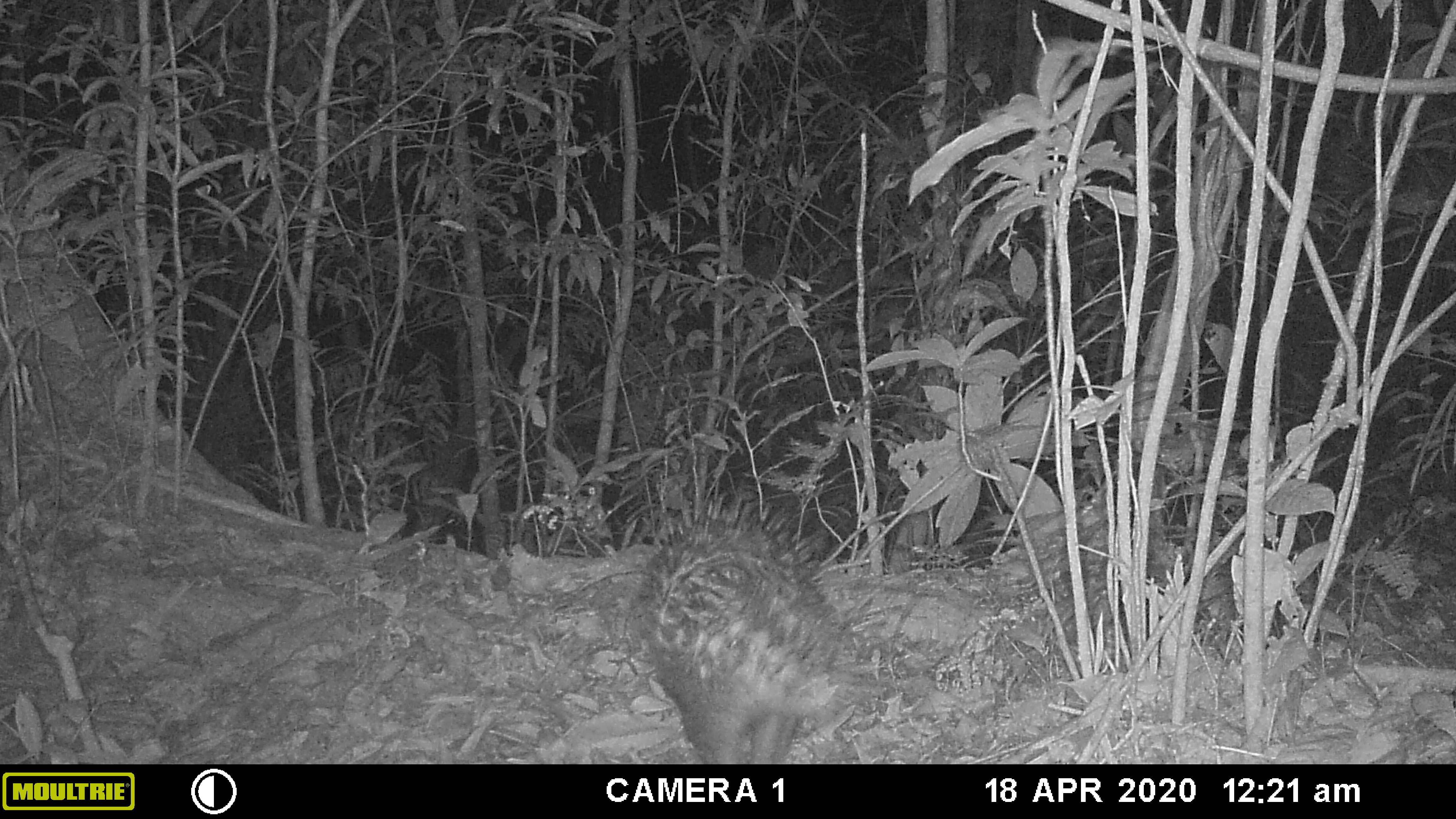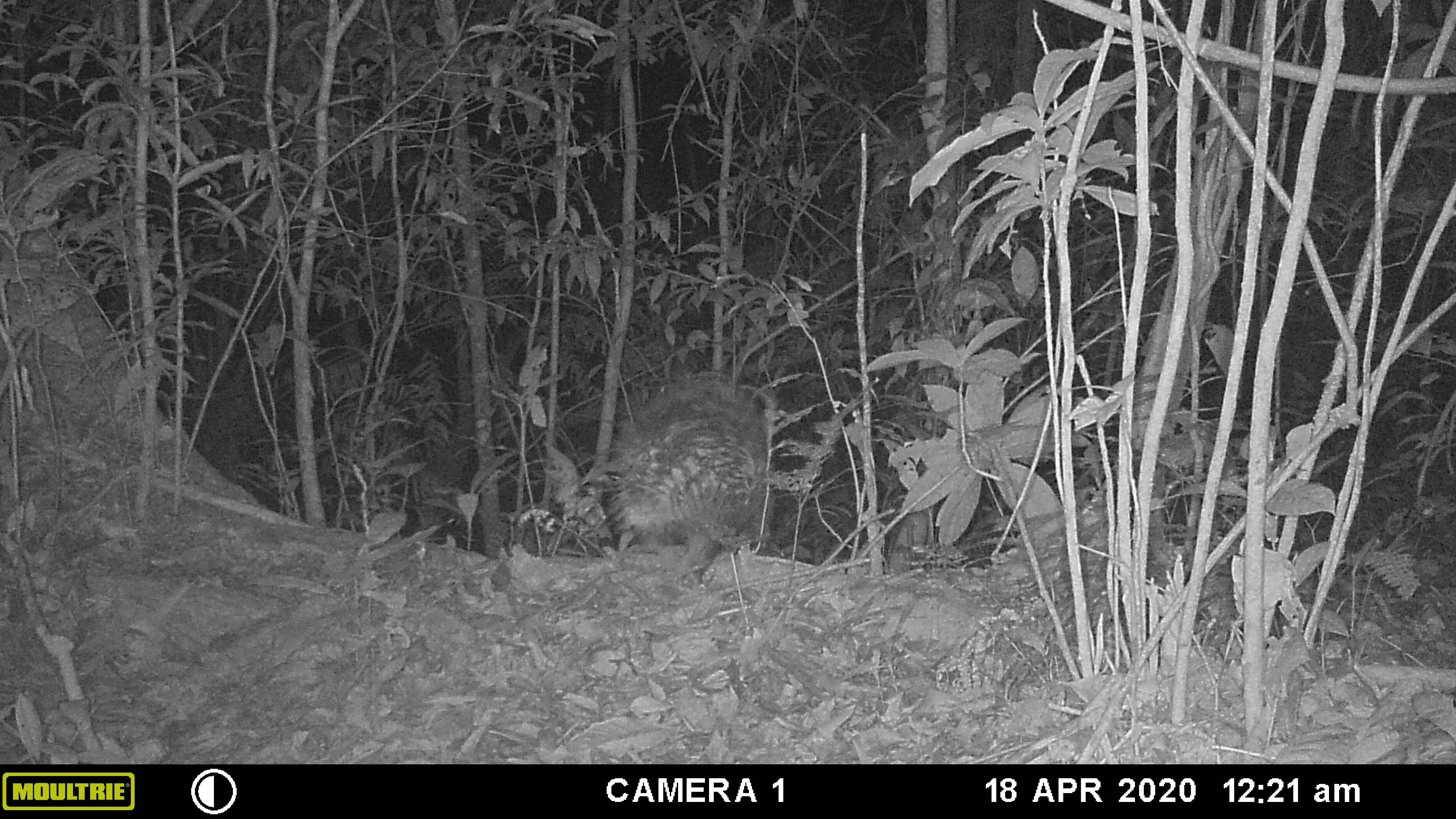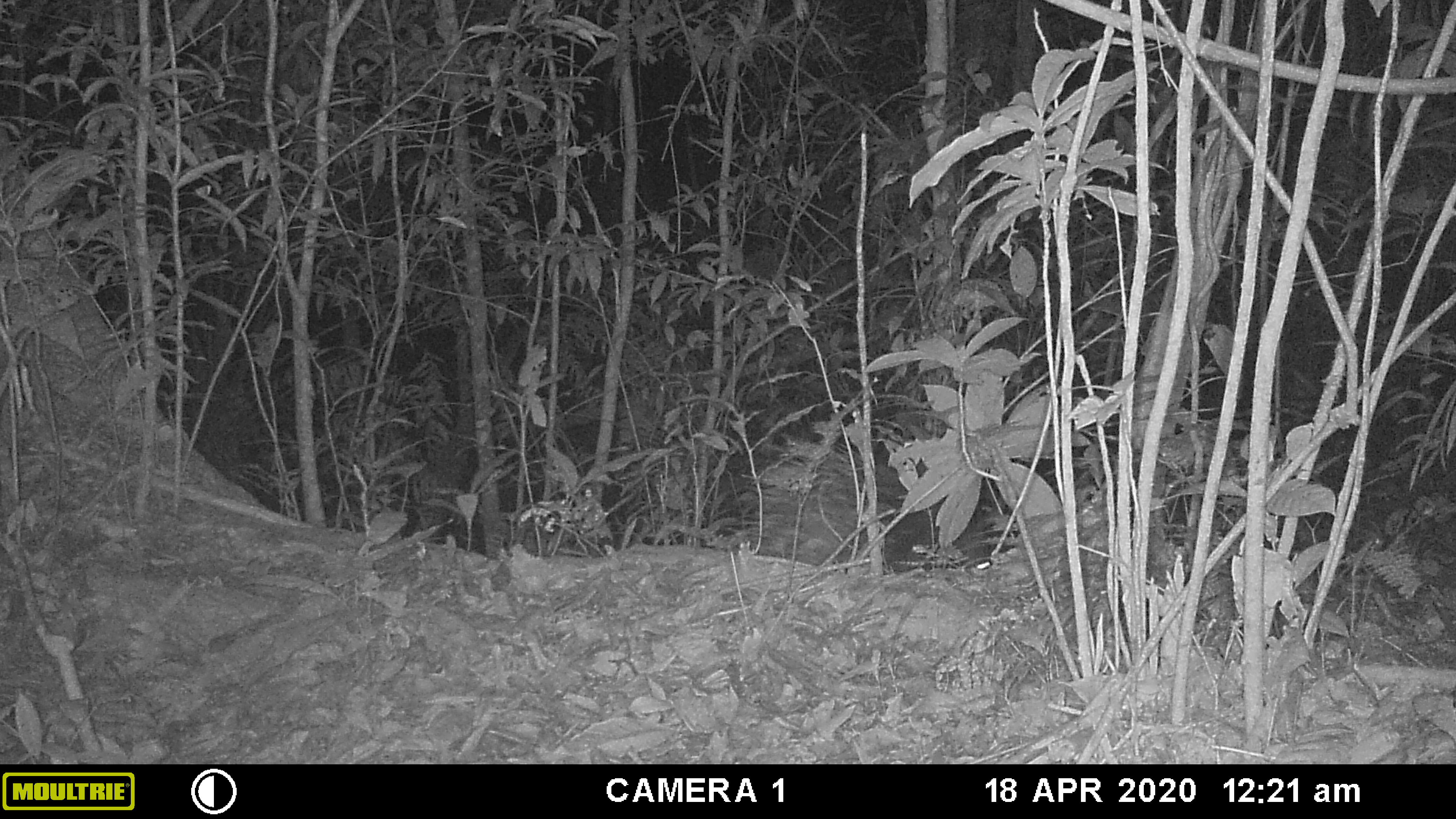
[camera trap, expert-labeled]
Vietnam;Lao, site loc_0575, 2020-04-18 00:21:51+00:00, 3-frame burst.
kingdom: Animalia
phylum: Chordata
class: Mammalia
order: Rodentia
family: Hystricidae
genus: Hystrix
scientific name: Hystrix brachyura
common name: malayan porcupine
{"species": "malayan porcupine (Hystrix brachyura)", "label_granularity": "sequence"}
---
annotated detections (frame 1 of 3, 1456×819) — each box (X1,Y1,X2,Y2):
malayan porcupine: (635,489,877,764)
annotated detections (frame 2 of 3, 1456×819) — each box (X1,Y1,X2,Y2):
malayan porcupine: (569,377,770,582)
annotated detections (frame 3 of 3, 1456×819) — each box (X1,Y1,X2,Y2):
malayan porcupine: (737,437,993,576)